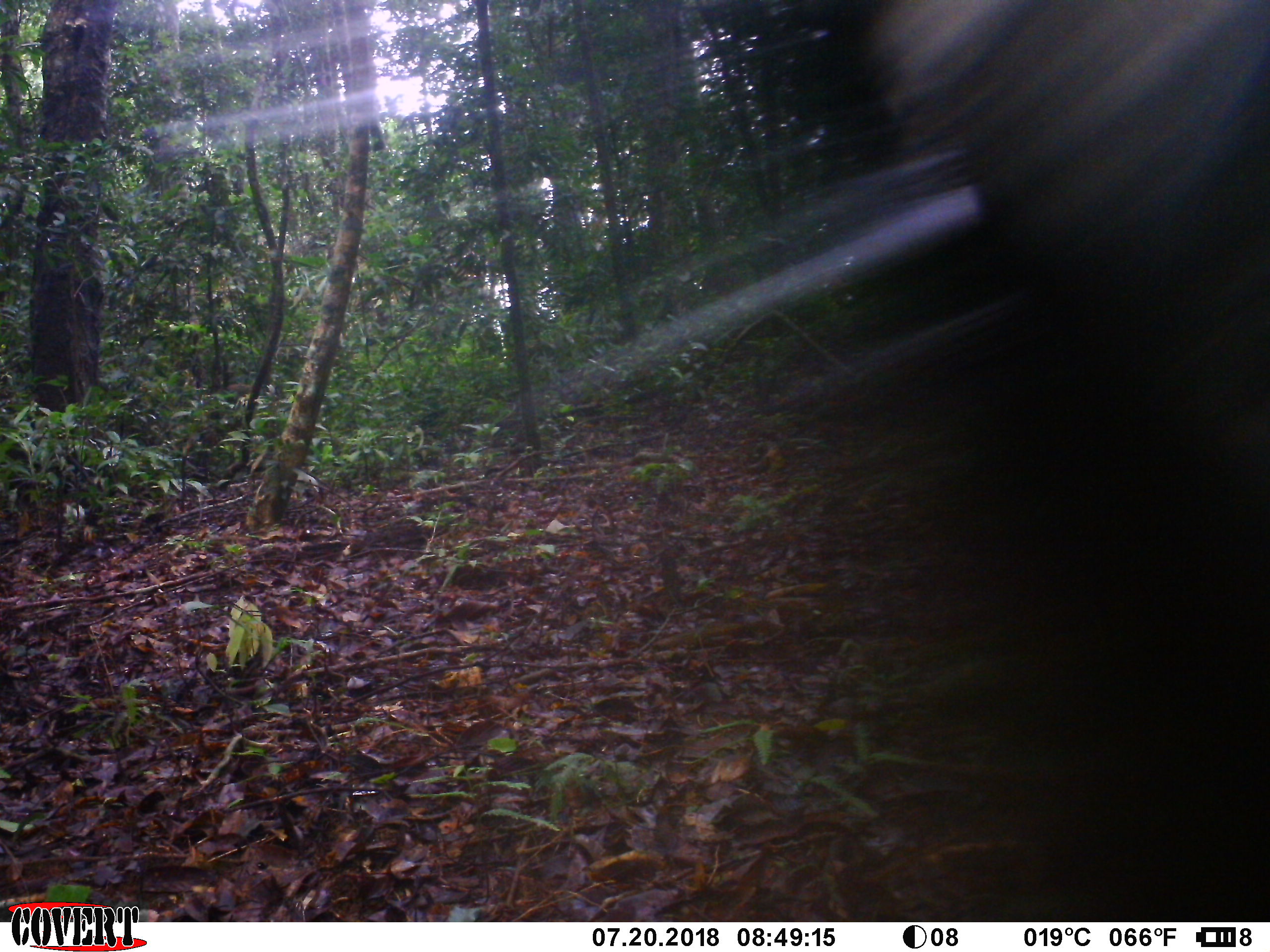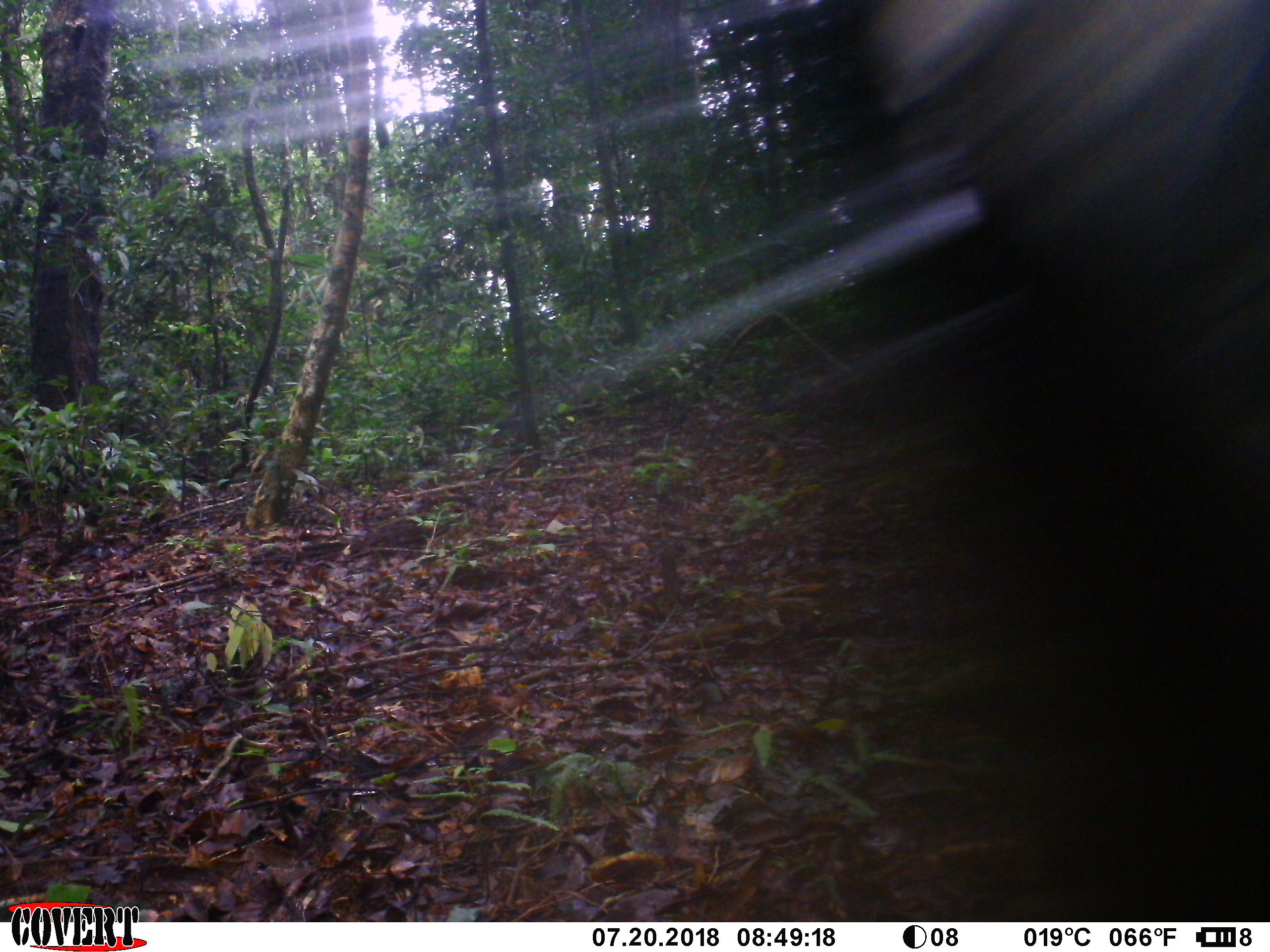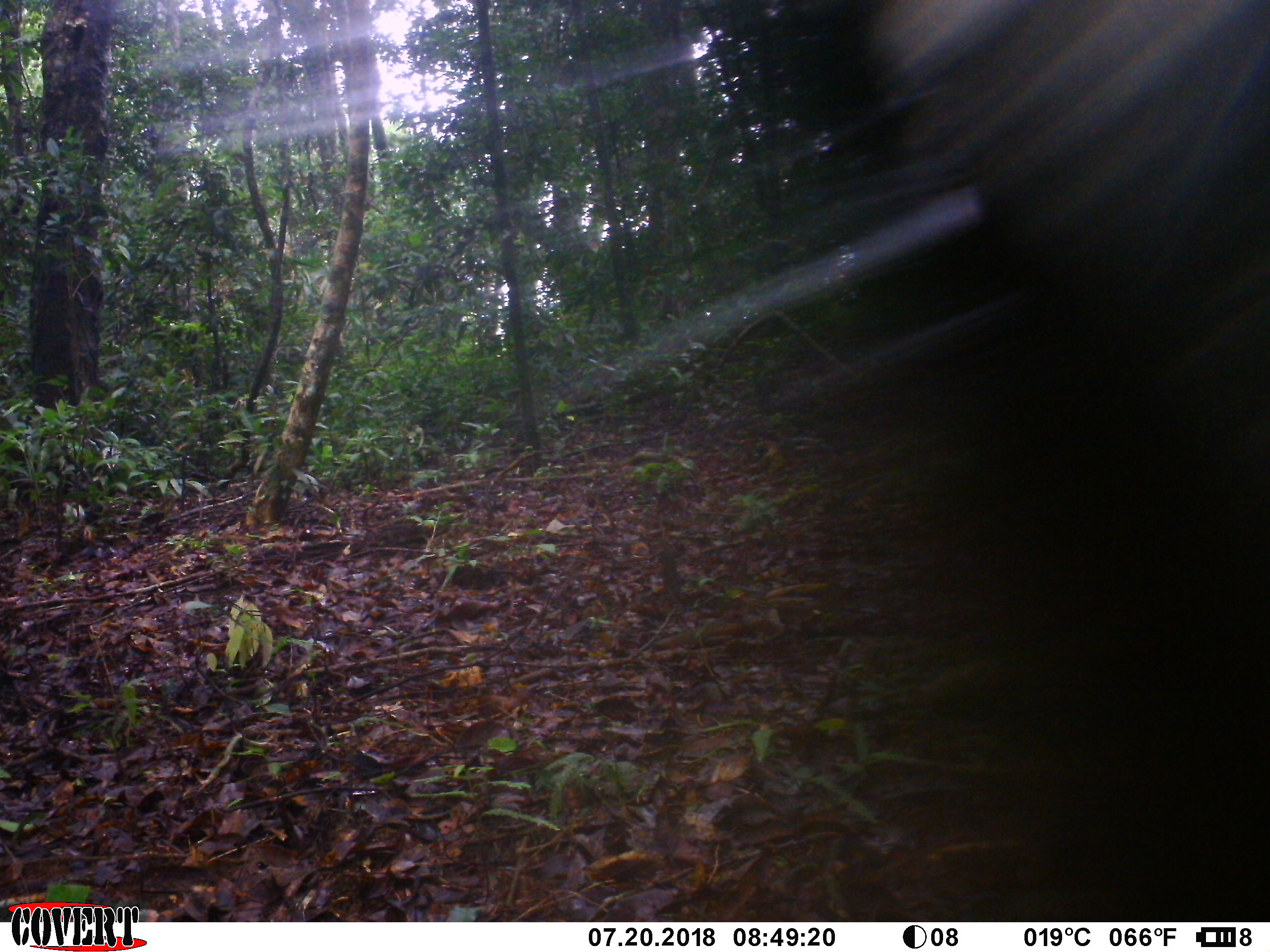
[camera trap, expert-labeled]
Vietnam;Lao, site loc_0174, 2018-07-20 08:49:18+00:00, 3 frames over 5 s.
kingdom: Animalia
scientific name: Animalia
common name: animal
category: unidentified animal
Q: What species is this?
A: Unidentified animal (animal) (Animalia).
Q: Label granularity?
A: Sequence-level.